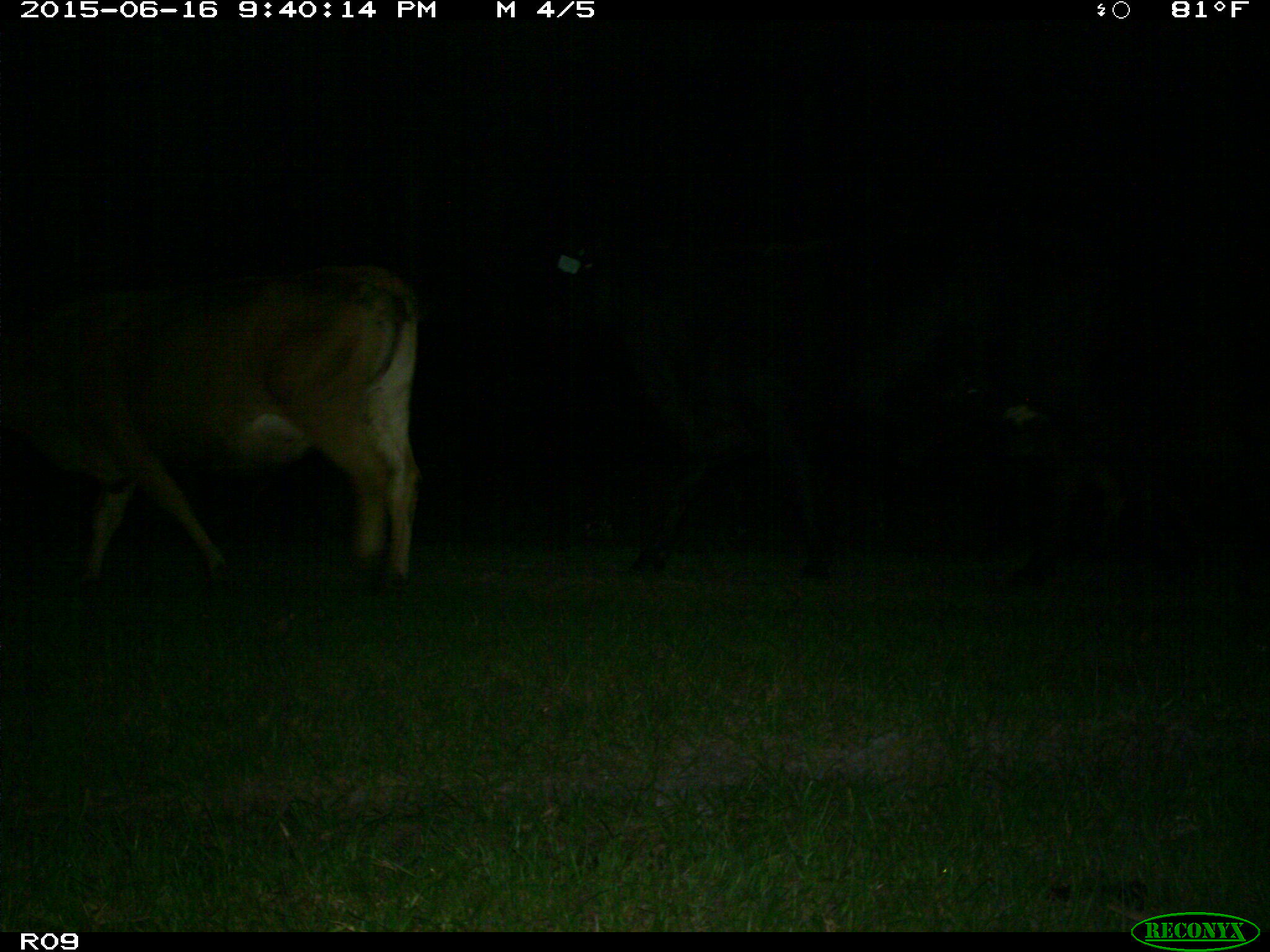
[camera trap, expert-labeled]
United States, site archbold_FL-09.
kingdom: Animalia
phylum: Chordata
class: Mammalia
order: Artiodactyla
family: Bovidae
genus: Bos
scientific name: Bos taurus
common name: domestic cow